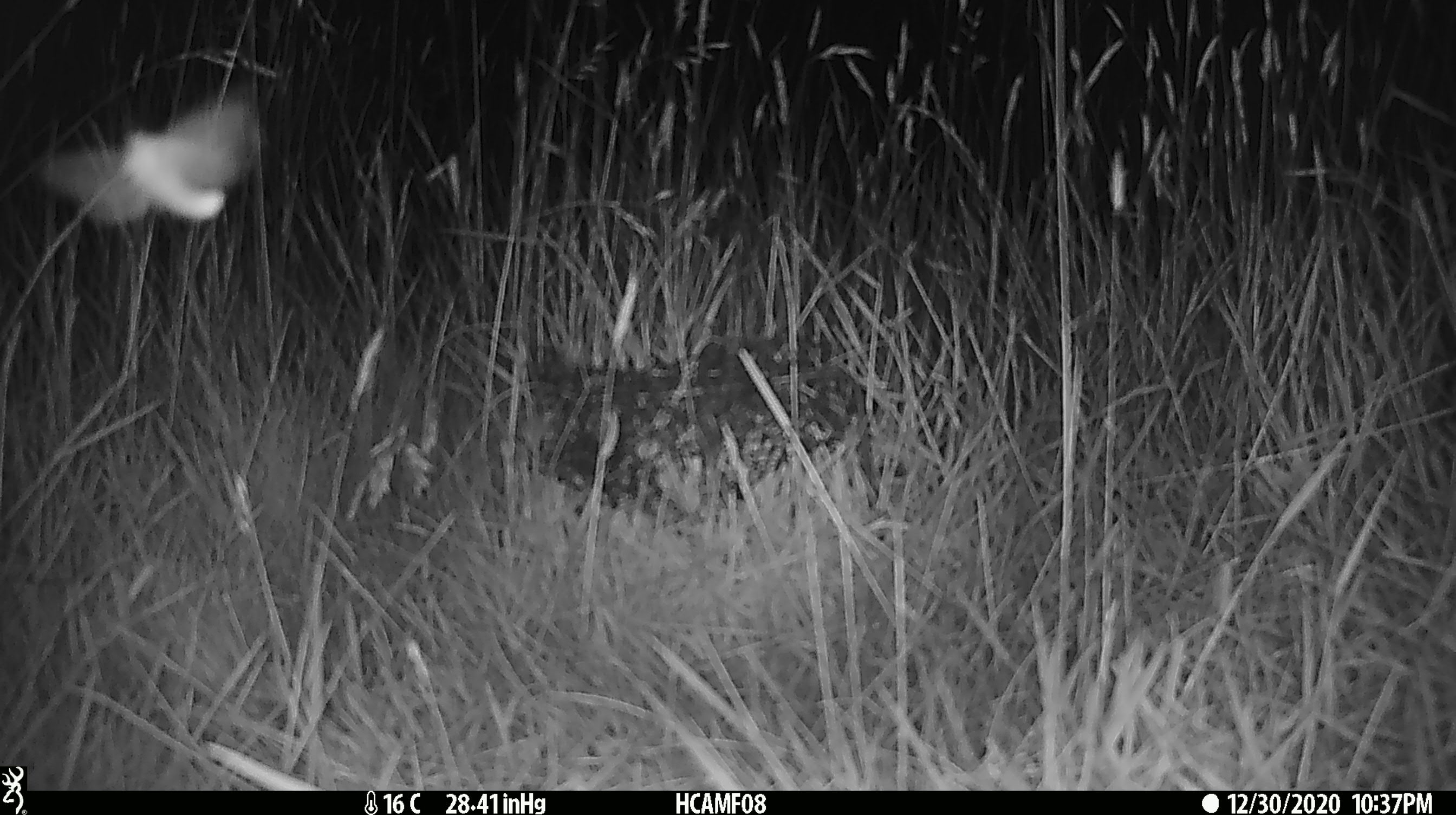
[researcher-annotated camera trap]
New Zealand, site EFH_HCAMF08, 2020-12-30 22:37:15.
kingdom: Animalia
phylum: Arthropoda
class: Insecta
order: Lepidoptera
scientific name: Lepidoptera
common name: moth